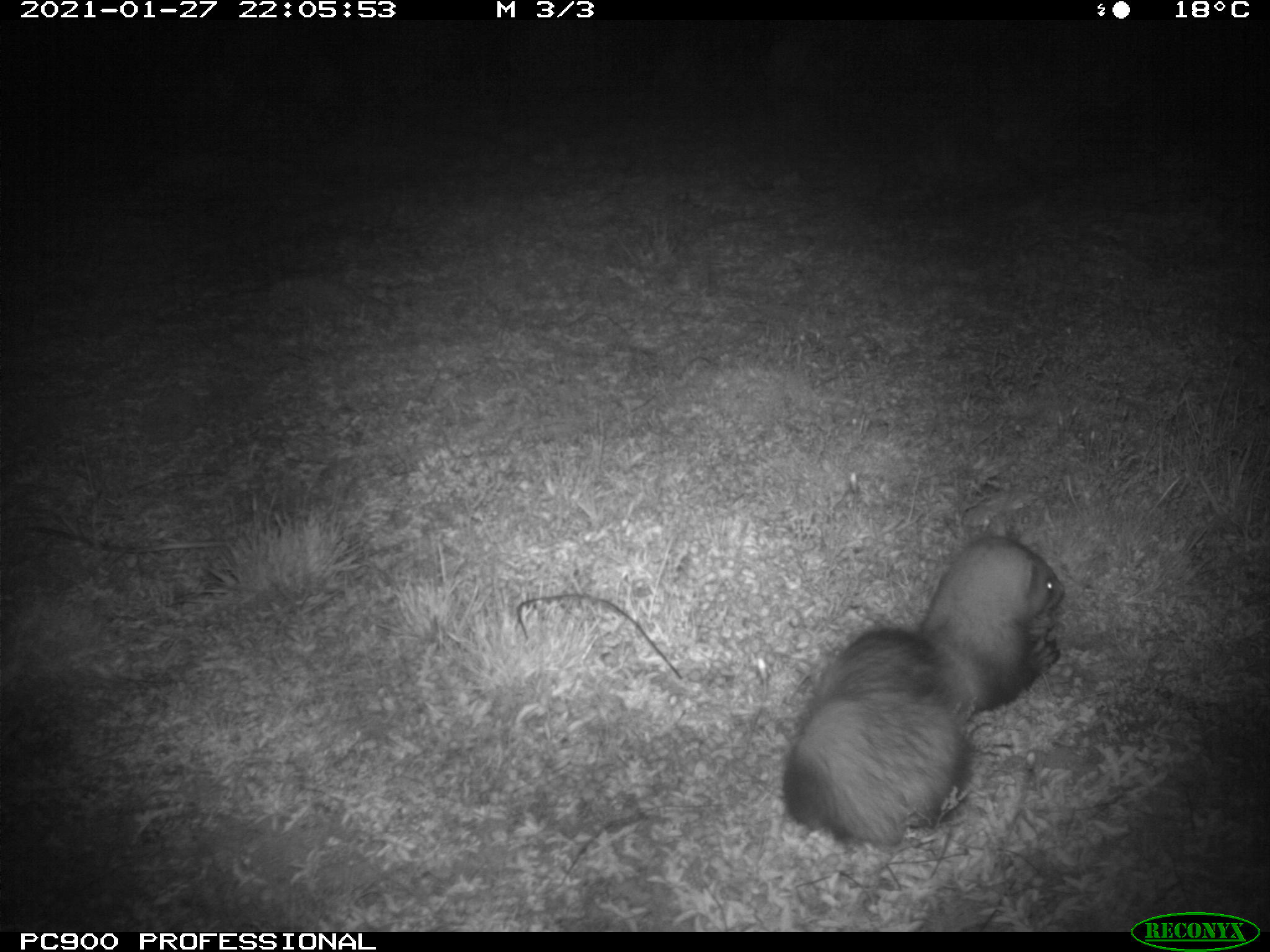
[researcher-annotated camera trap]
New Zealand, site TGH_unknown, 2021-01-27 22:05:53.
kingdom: Animalia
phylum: Chordata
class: Mammalia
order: Carnivora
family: Mustelidae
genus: Mustela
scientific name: Mustela furo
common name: ferret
Ferret (Mustela furo).